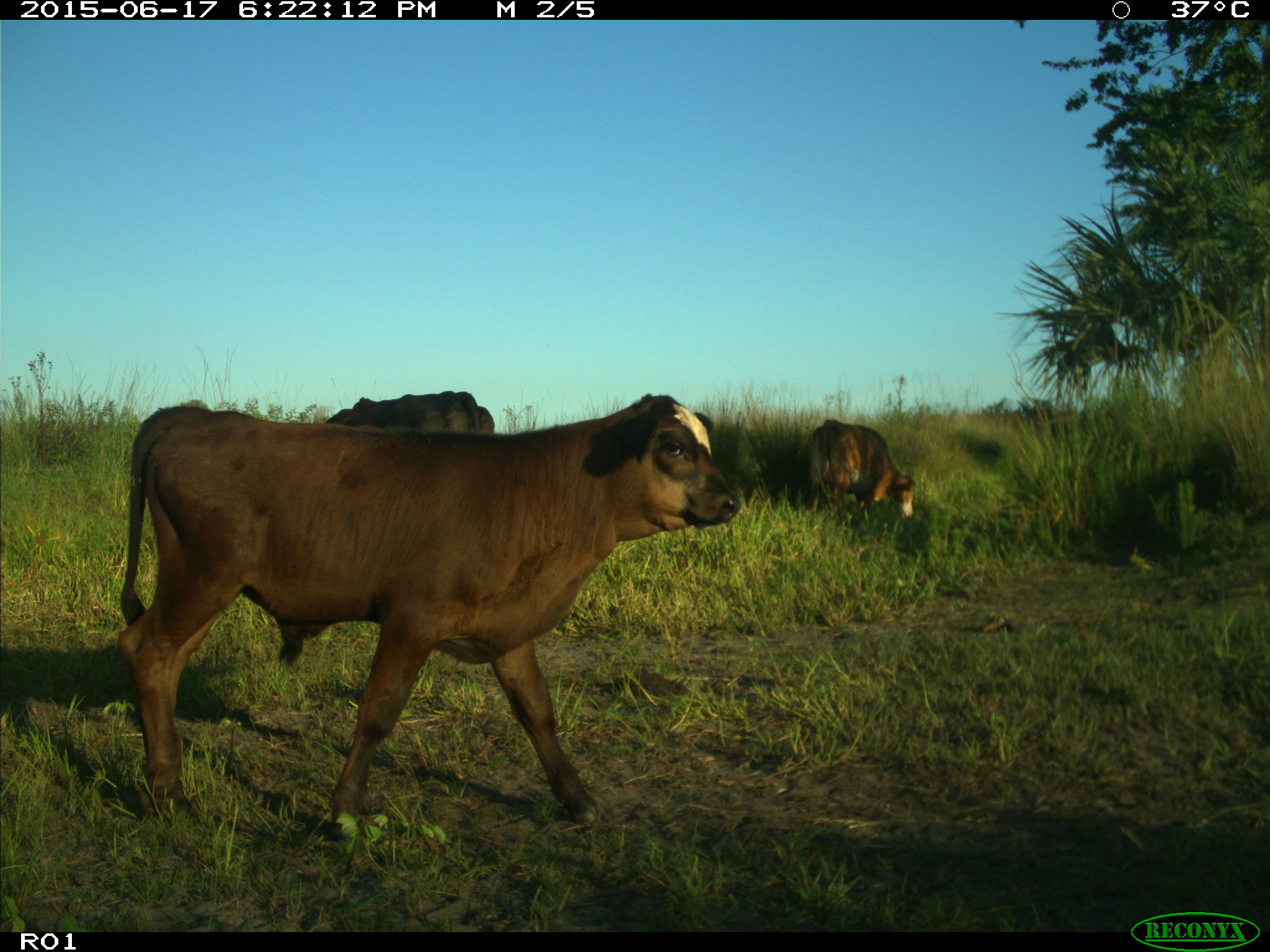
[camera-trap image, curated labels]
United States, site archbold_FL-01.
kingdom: Animalia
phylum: Chordata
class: Mammalia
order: Artiodactyla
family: Bovidae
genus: Bos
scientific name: Bos taurus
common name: domestic cow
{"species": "Bos taurus (domestic cow)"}